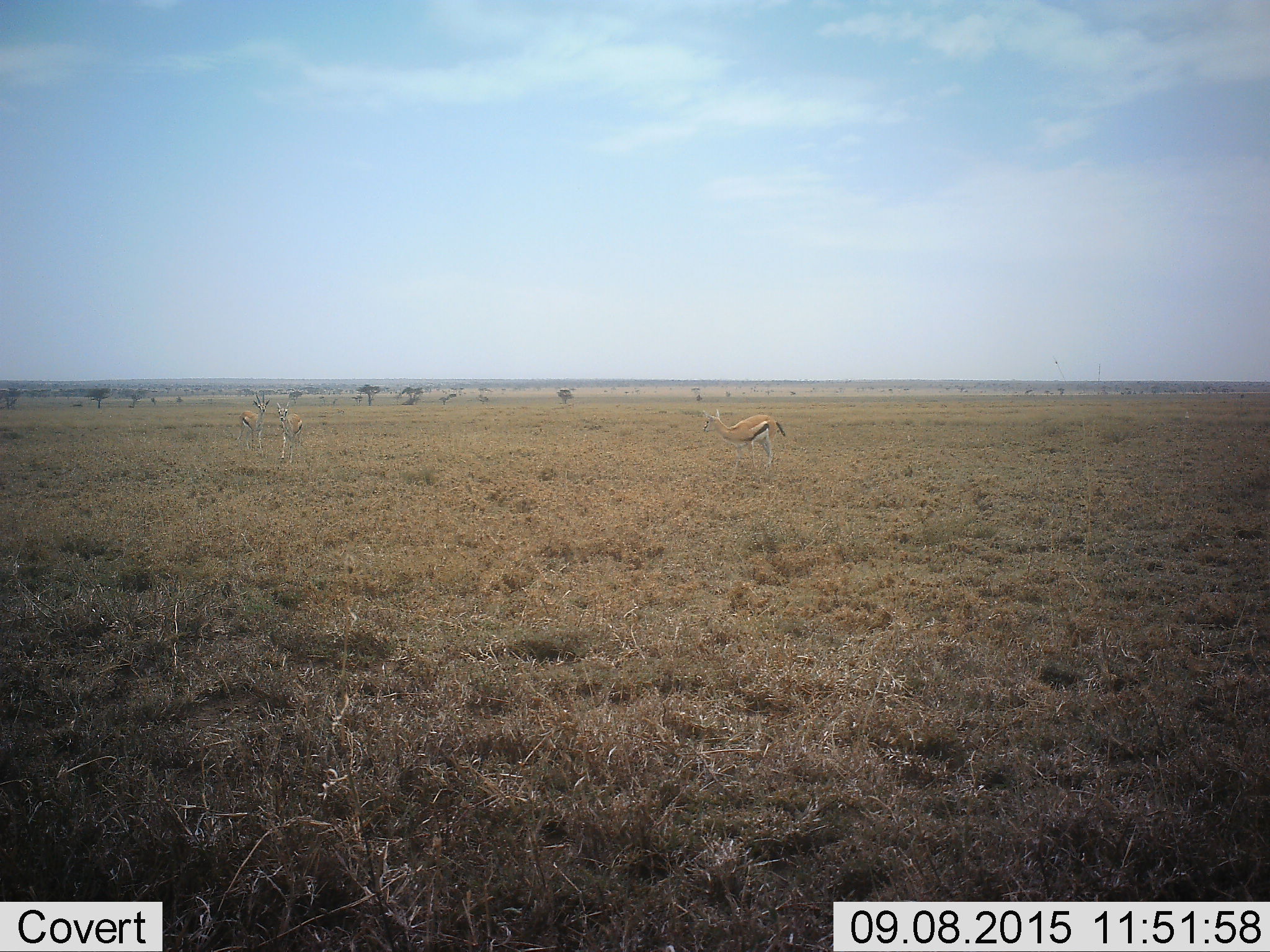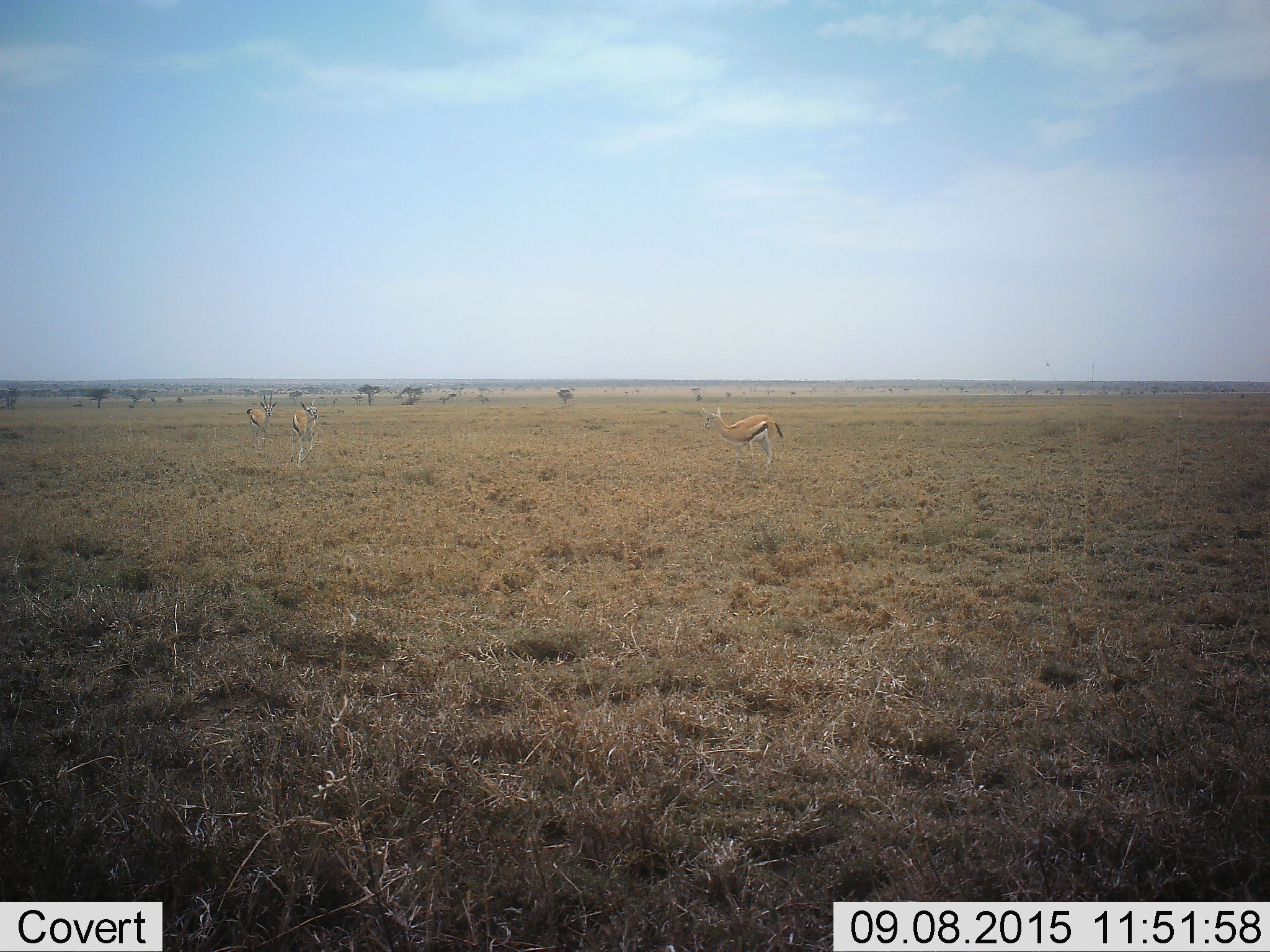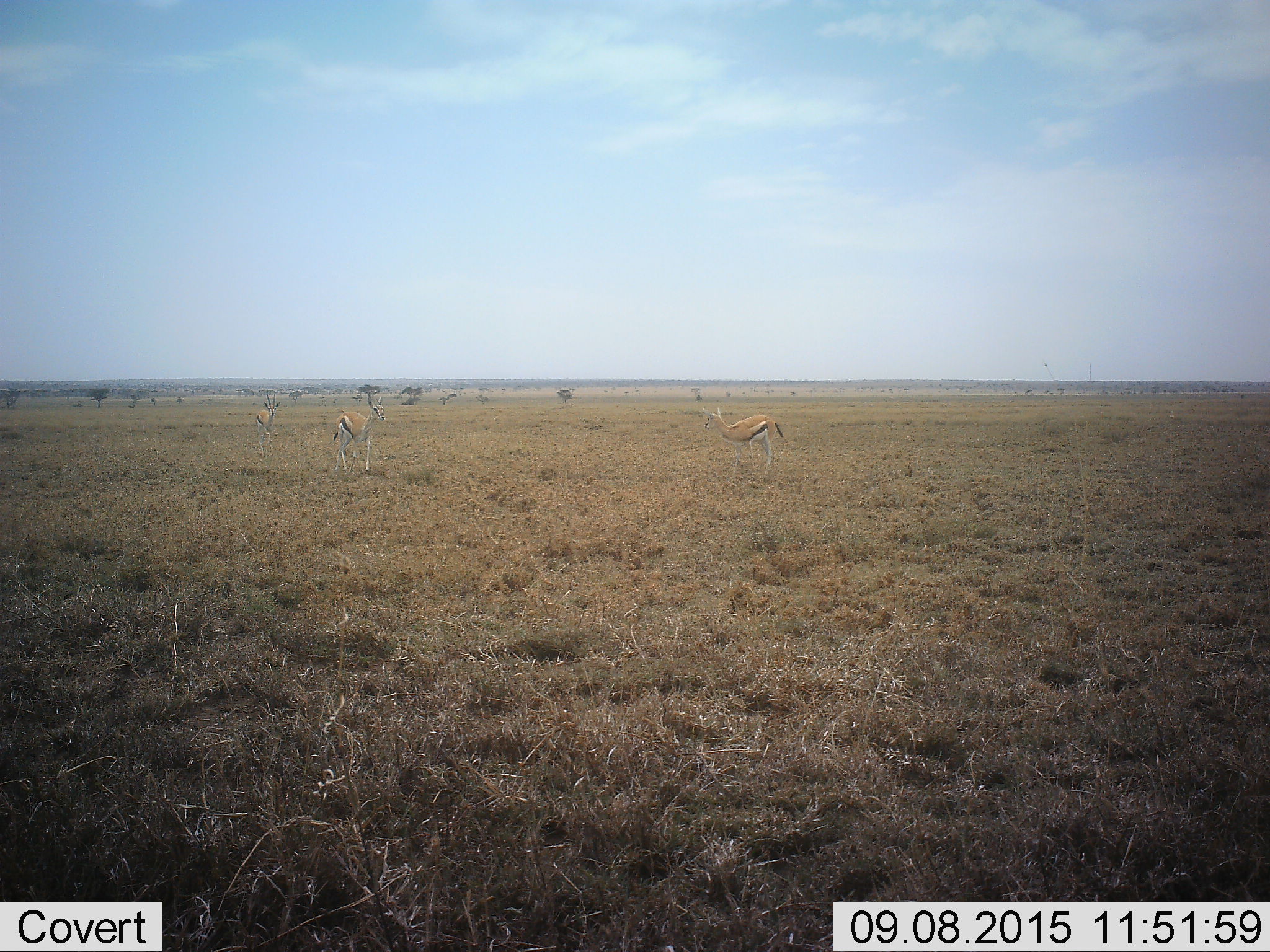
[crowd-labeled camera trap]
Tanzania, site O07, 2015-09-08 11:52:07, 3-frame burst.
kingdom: Animalia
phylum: Chordata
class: Mammalia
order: Artiodactyla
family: Bovidae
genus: Eudorcas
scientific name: Eudorcas thomsonii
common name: thomson's gazelle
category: gazellethomsons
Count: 3.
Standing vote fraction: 100%.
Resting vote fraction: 0%.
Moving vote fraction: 29%.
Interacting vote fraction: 0%.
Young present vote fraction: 0%.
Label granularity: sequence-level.